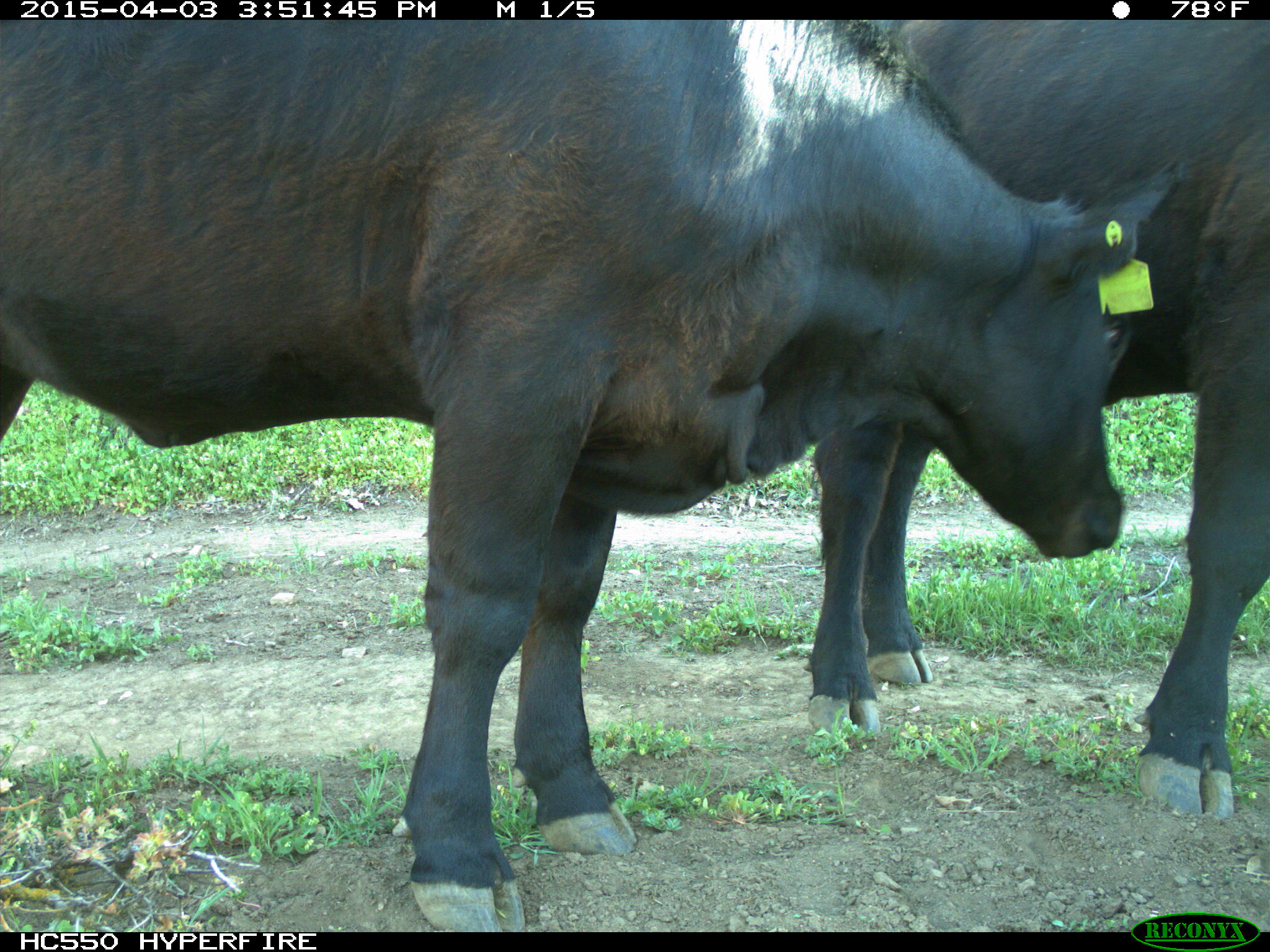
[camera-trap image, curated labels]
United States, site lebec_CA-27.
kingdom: Animalia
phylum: Chordata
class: Mammalia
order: Artiodactyla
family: Bovidae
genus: Bos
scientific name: Bos taurus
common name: domestic cow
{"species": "Bos taurus (domestic cow)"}